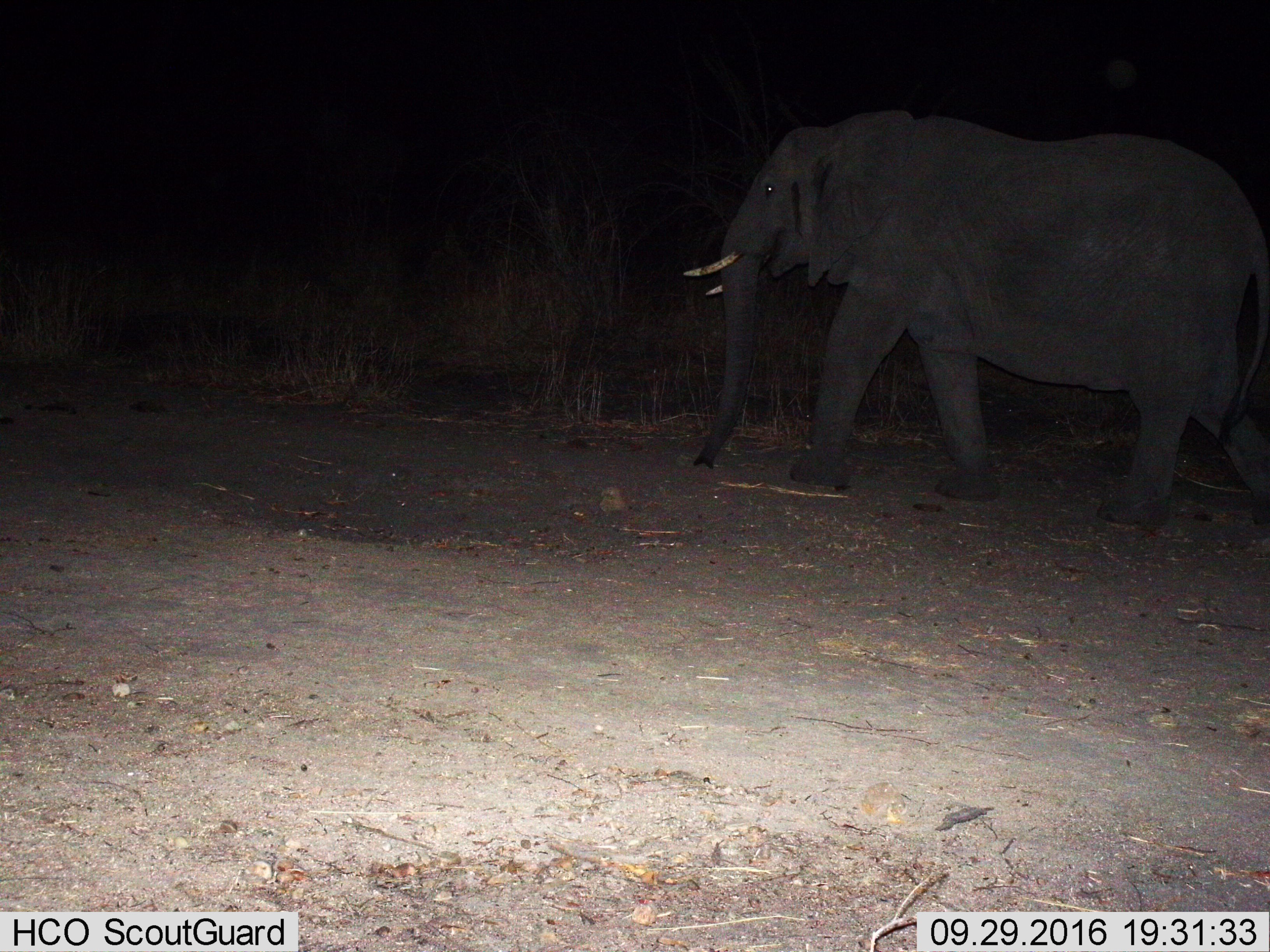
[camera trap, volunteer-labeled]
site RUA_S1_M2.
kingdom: Animalia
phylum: Chordata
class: Mammalia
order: Proboscidea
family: Elephantidae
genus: Loxodonta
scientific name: Loxodonta africana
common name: african bush elephant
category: elephant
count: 1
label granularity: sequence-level